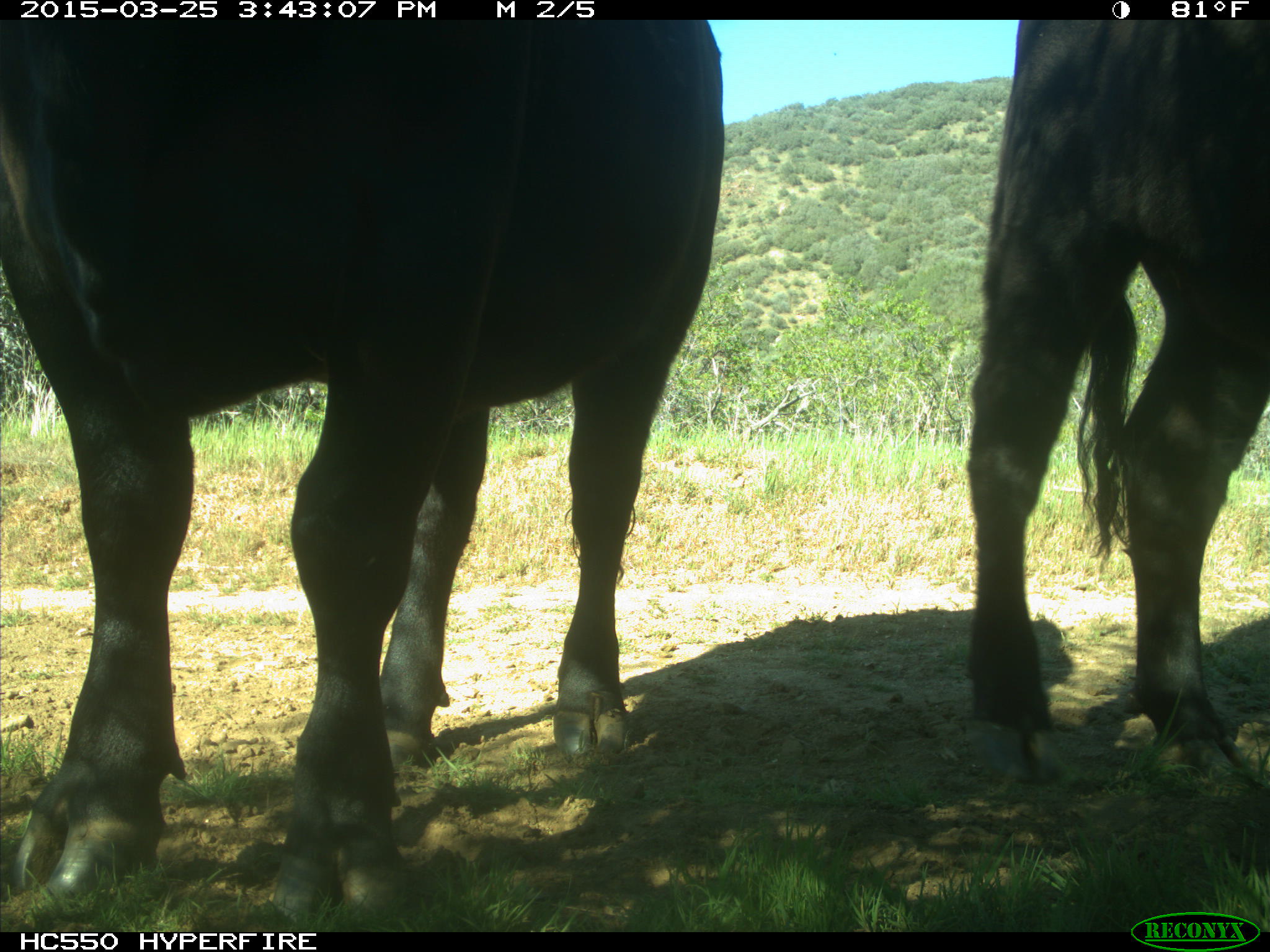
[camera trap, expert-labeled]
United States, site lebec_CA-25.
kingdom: Animalia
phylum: Chordata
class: Mammalia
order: Artiodactyla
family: Bovidae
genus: Bos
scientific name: Bos taurus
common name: domestic cow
Bos taurus (domestic cow).